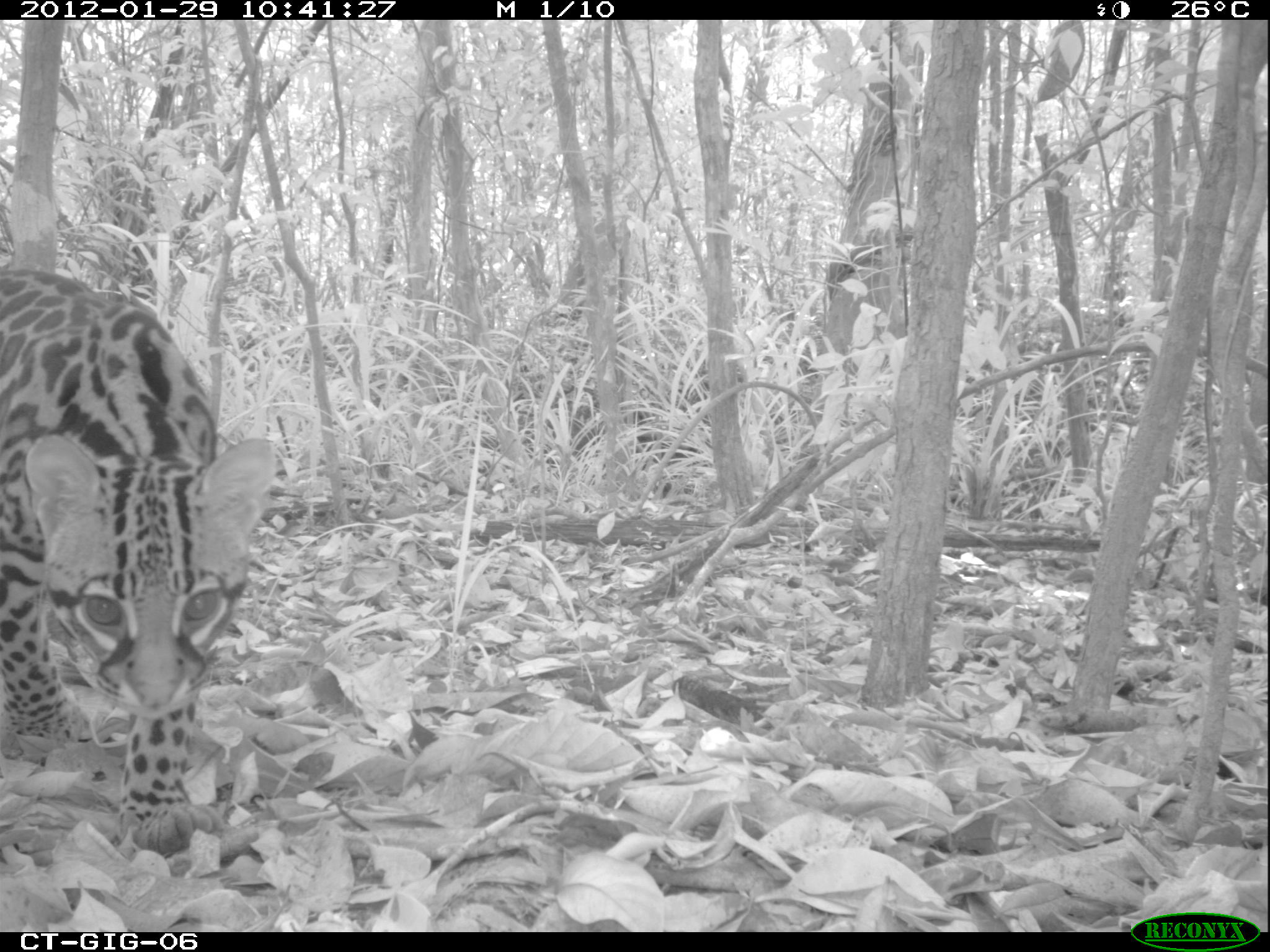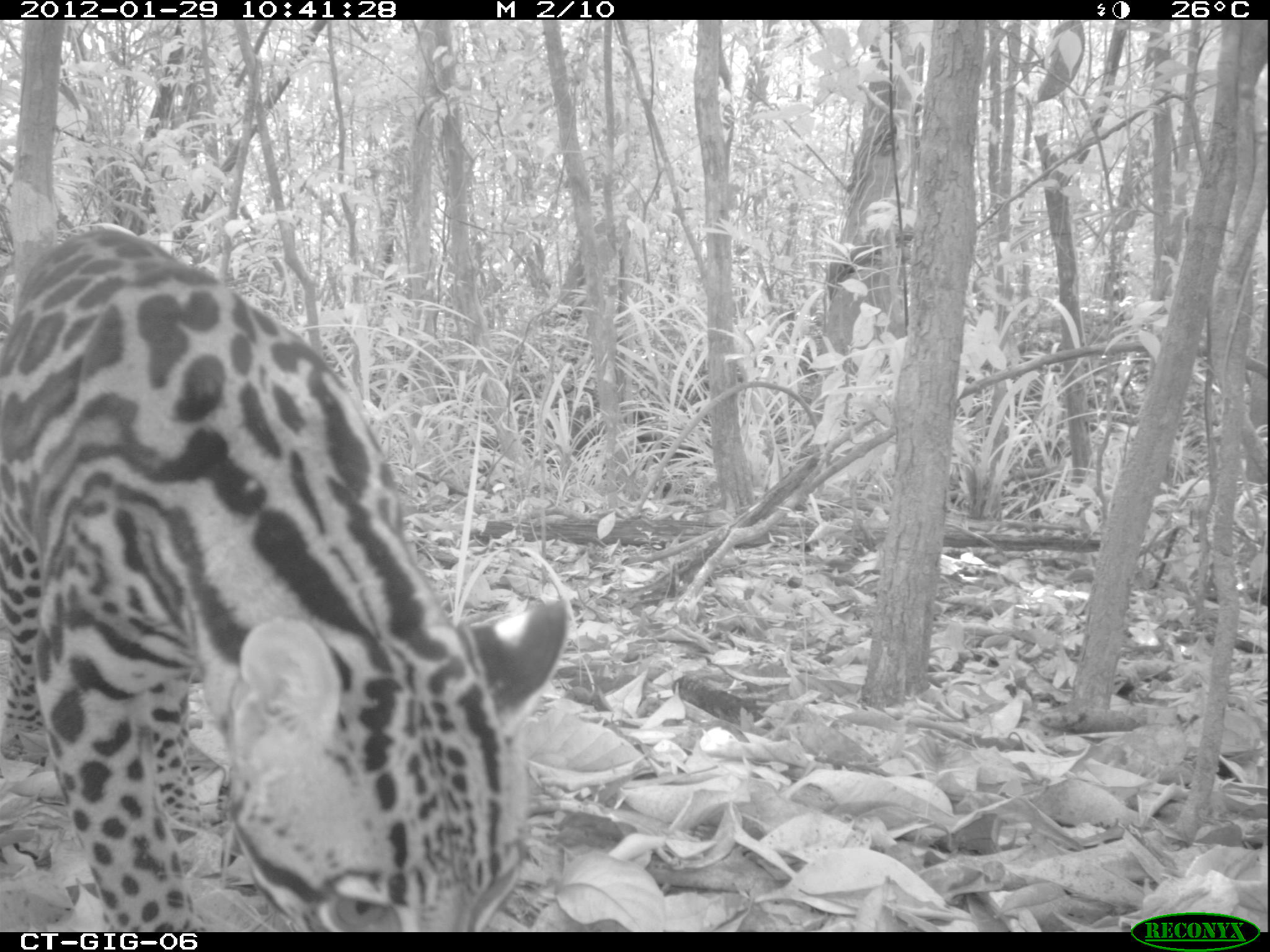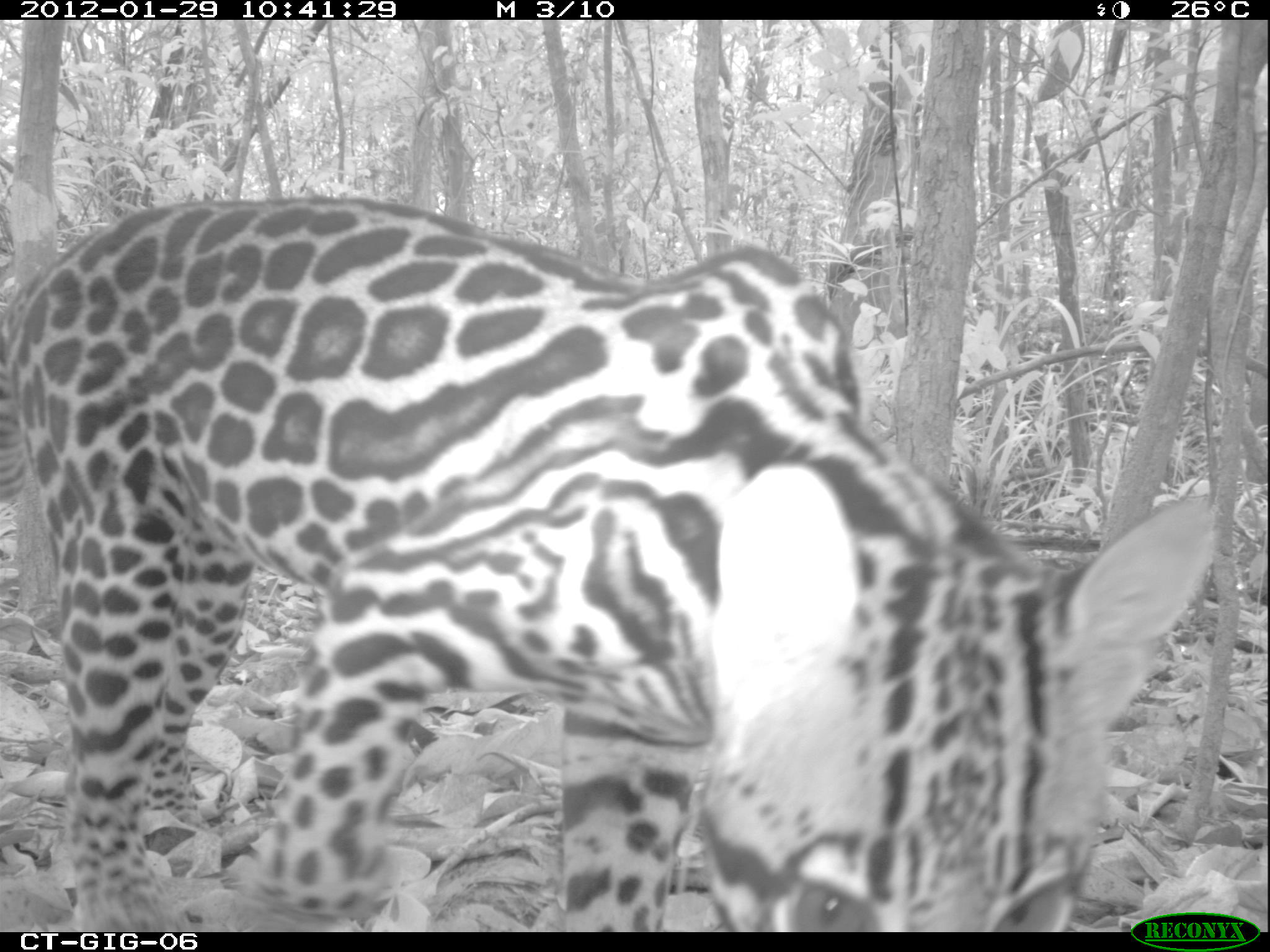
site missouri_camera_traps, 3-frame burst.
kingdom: Animalia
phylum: Chordata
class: Mammalia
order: Carnivora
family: Felidae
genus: Leopardus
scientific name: Leopardus pardalis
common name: ocelot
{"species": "ocelot (Leopardus pardalis)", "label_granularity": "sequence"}